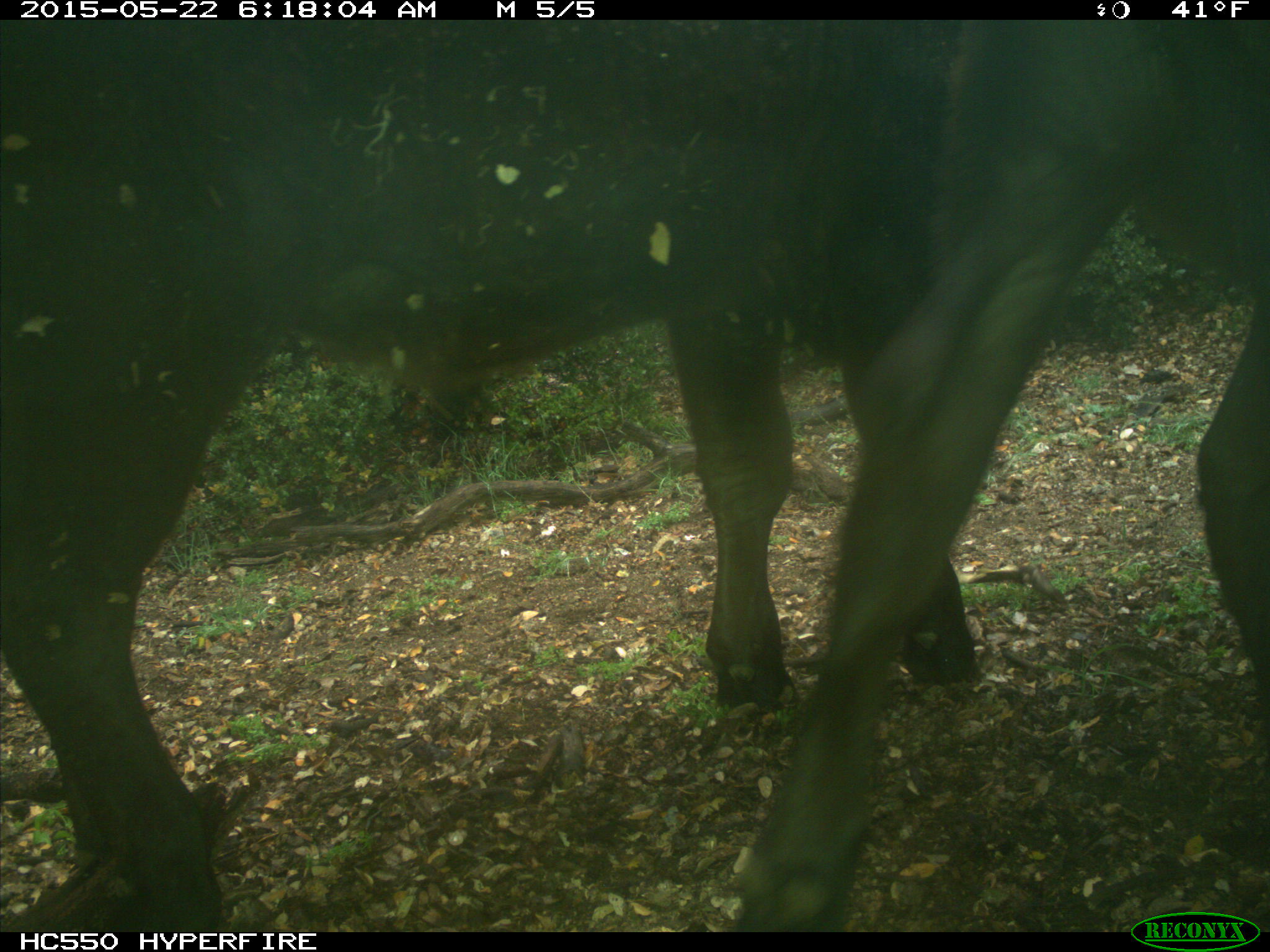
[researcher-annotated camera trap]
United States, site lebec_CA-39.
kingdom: Animalia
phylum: Chordata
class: Mammalia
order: Artiodactyla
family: Bovidae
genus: Bos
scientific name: Bos taurus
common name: domestic cow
Bos taurus (domestic cow).